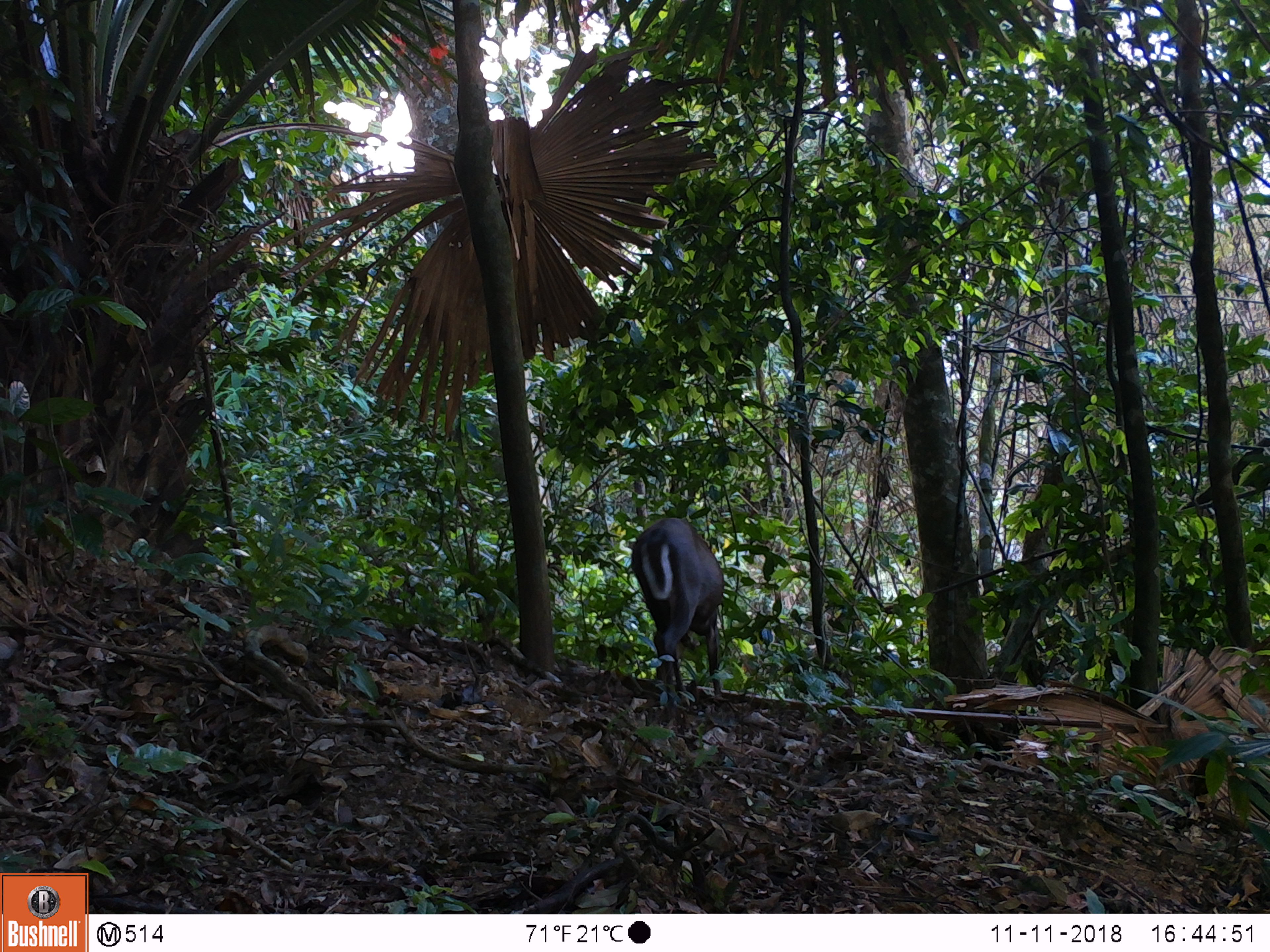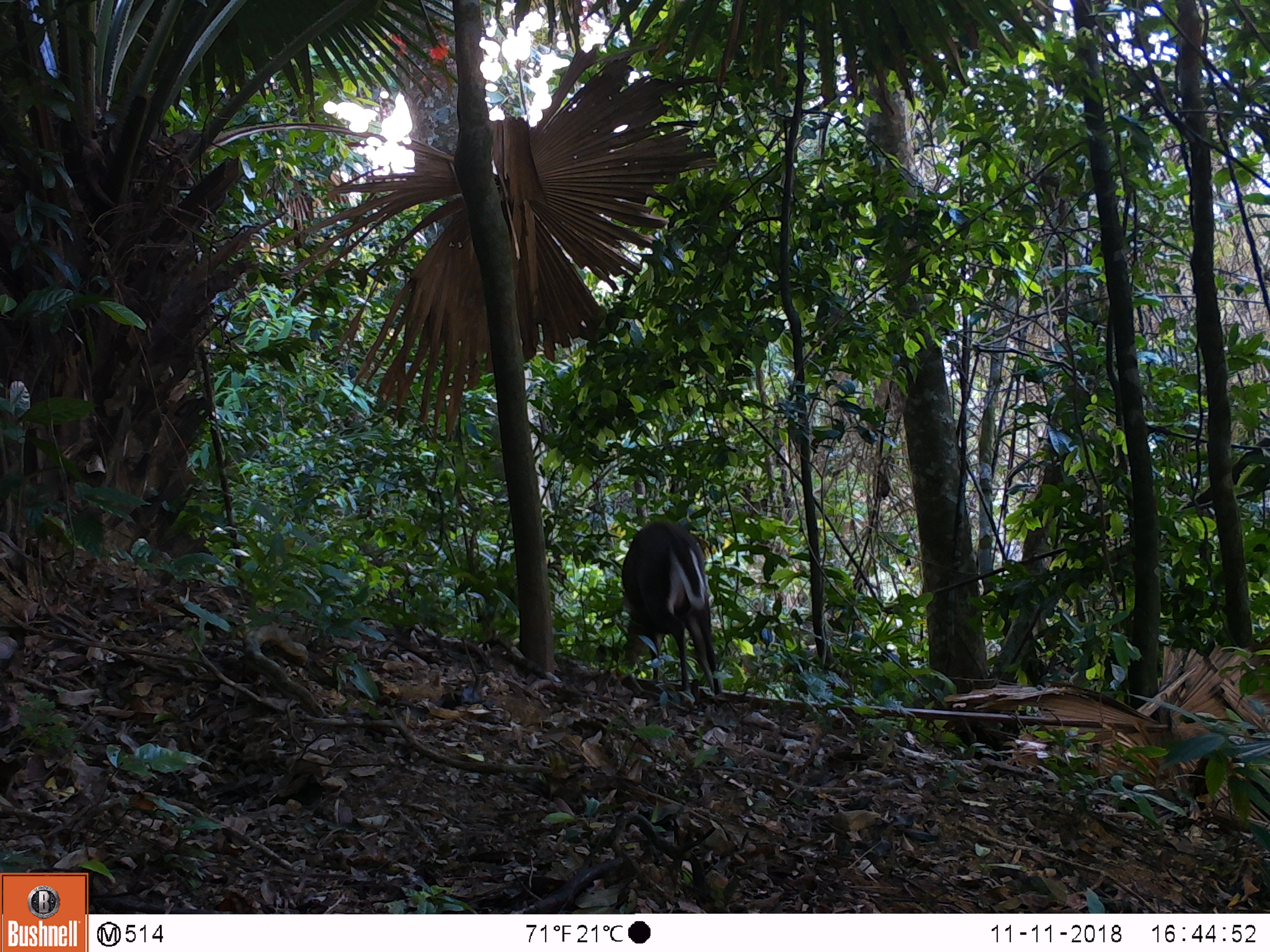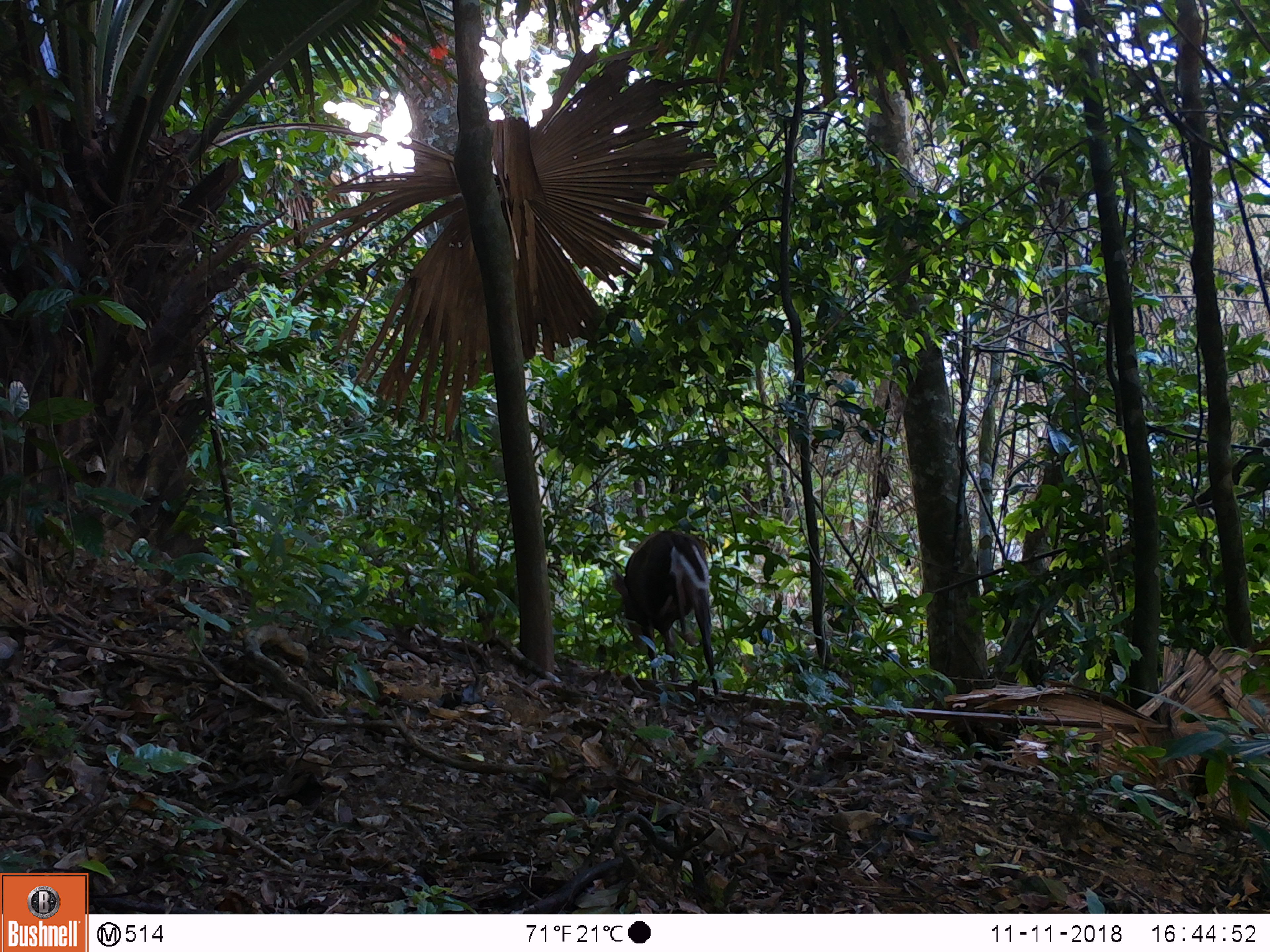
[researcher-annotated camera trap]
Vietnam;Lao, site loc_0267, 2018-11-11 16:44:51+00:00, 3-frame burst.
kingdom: Animalia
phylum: Chordata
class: Mammalia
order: Artiodactyla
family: Cervidae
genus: Muntiacus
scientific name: Muntiacus rooseveltorum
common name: roosevelt's muntjac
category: roosevelts muntjac group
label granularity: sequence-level